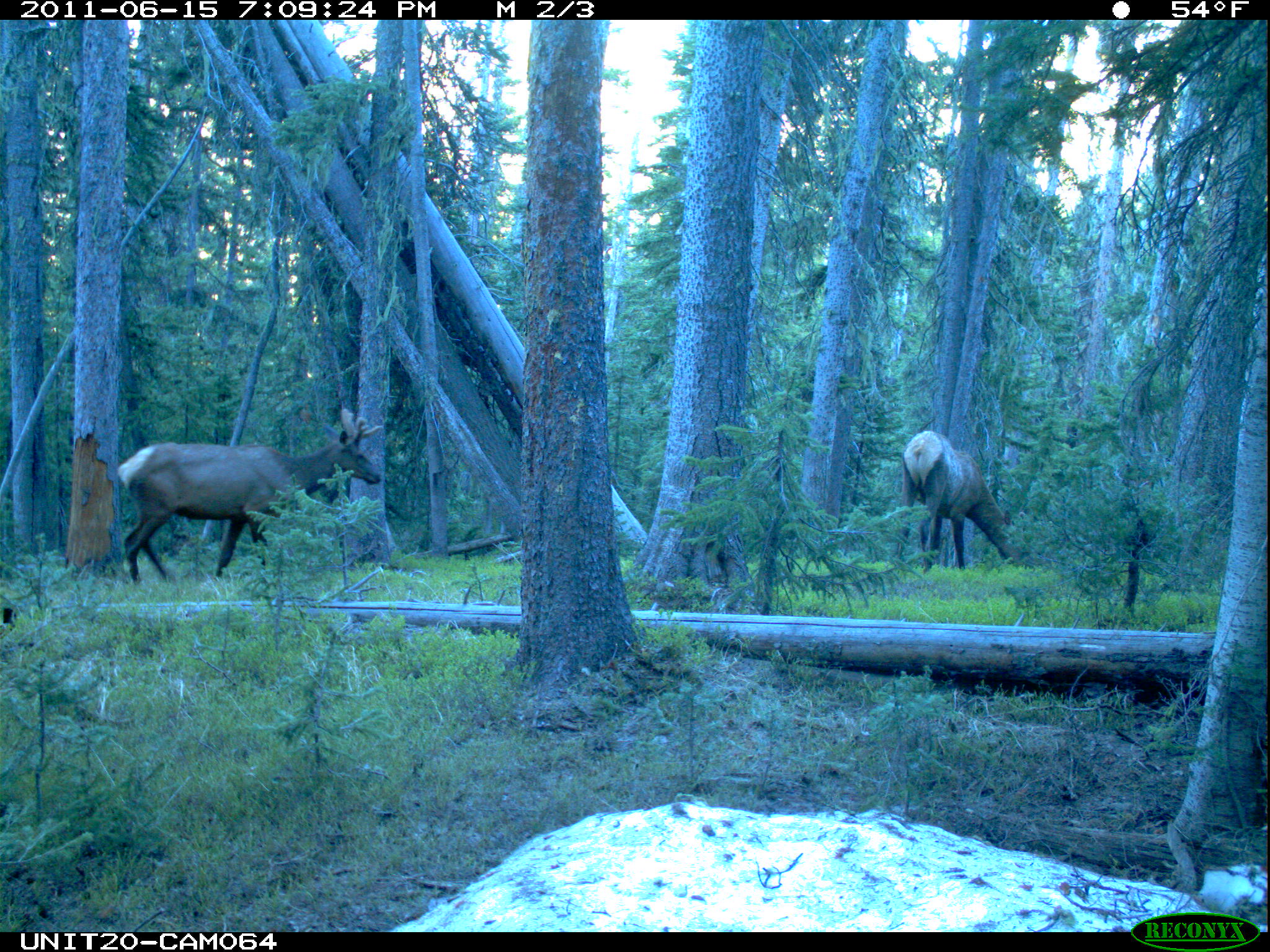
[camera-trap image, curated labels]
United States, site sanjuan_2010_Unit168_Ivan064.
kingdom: Animalia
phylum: Chordata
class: Mammalia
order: Artiodactyla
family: Cervidae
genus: Cervus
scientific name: Cervus elaphus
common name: red deer